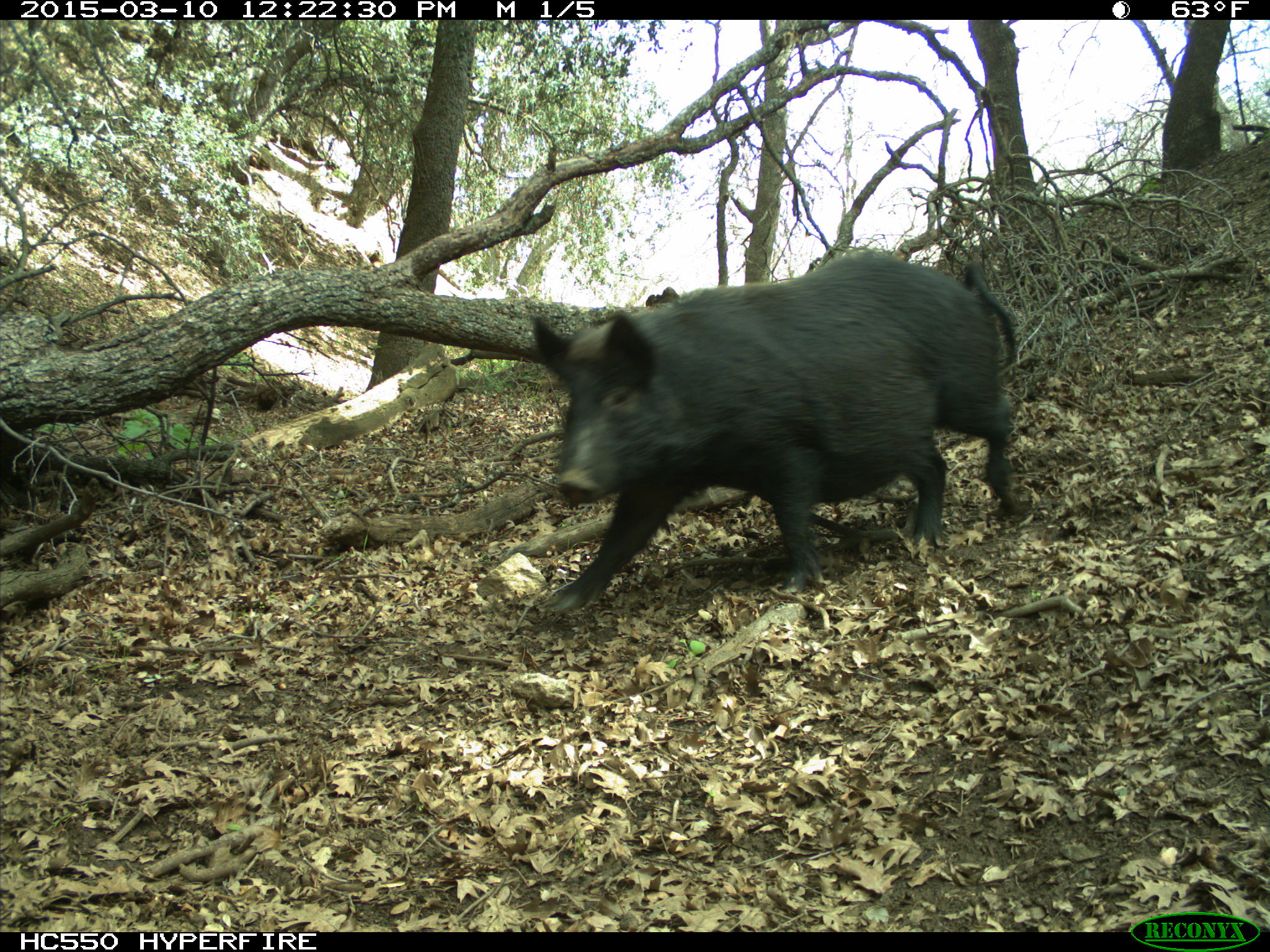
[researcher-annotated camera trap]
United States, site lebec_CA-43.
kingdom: Animalia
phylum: Chordata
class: Mammalia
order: Artiodactyla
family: Suidae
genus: Sus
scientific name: Sus scrofa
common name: wild boar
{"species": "Sus scrofa (wild boar)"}